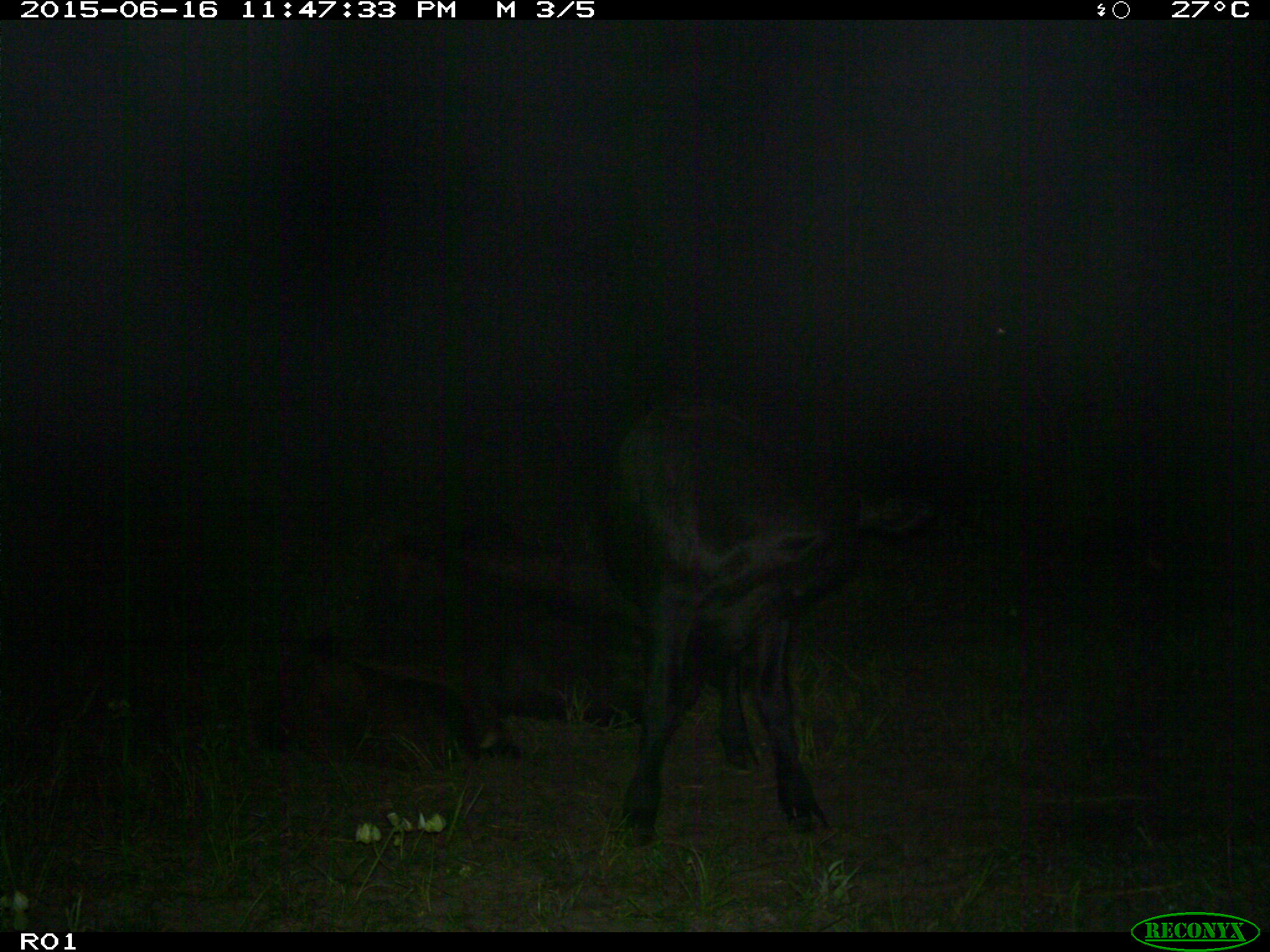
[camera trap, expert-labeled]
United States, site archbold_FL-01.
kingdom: Animalia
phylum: Chordata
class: Mammalia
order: Artiodactyla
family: Bovidae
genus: Bos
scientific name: Bos taurus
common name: domestic cow